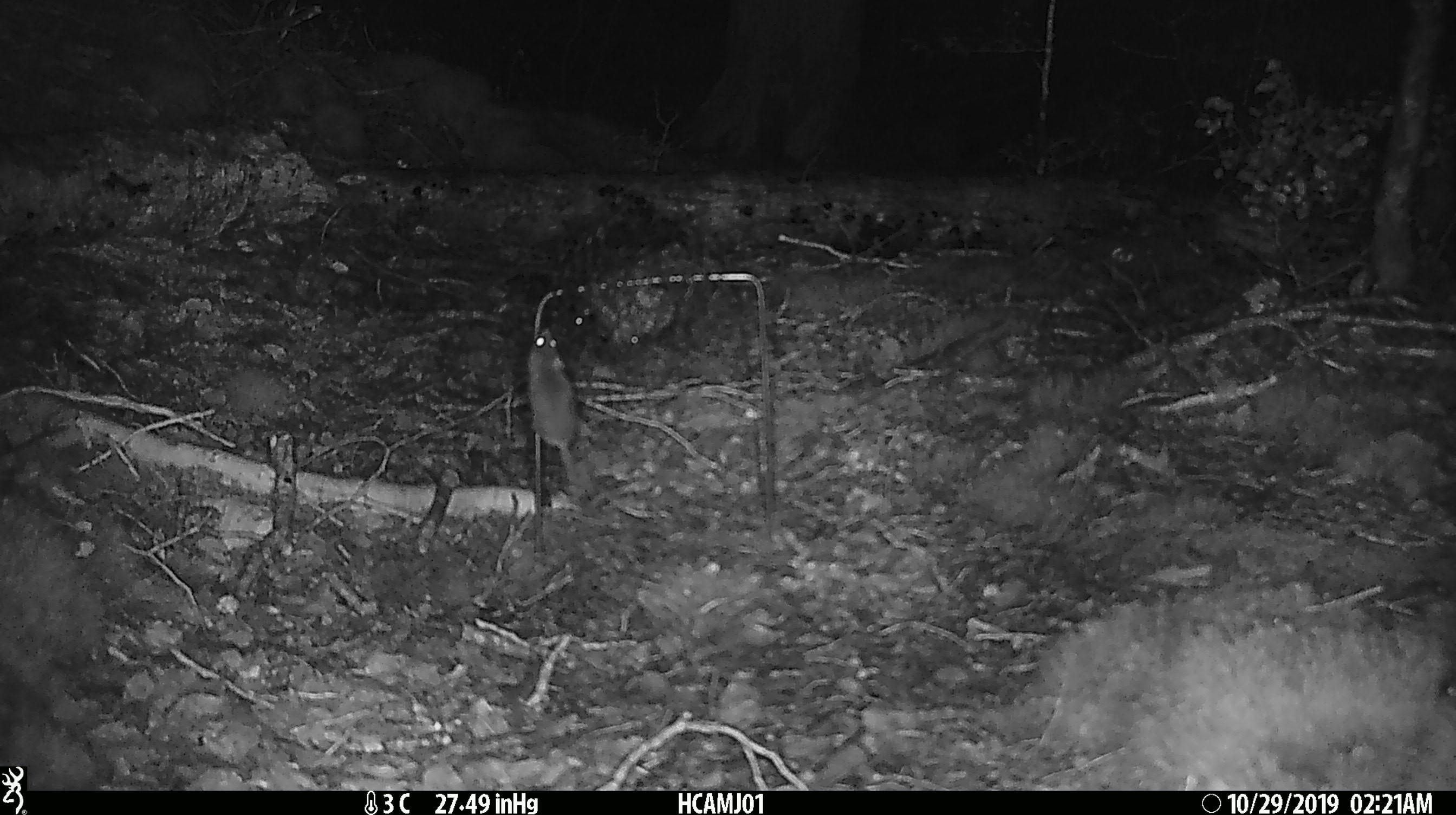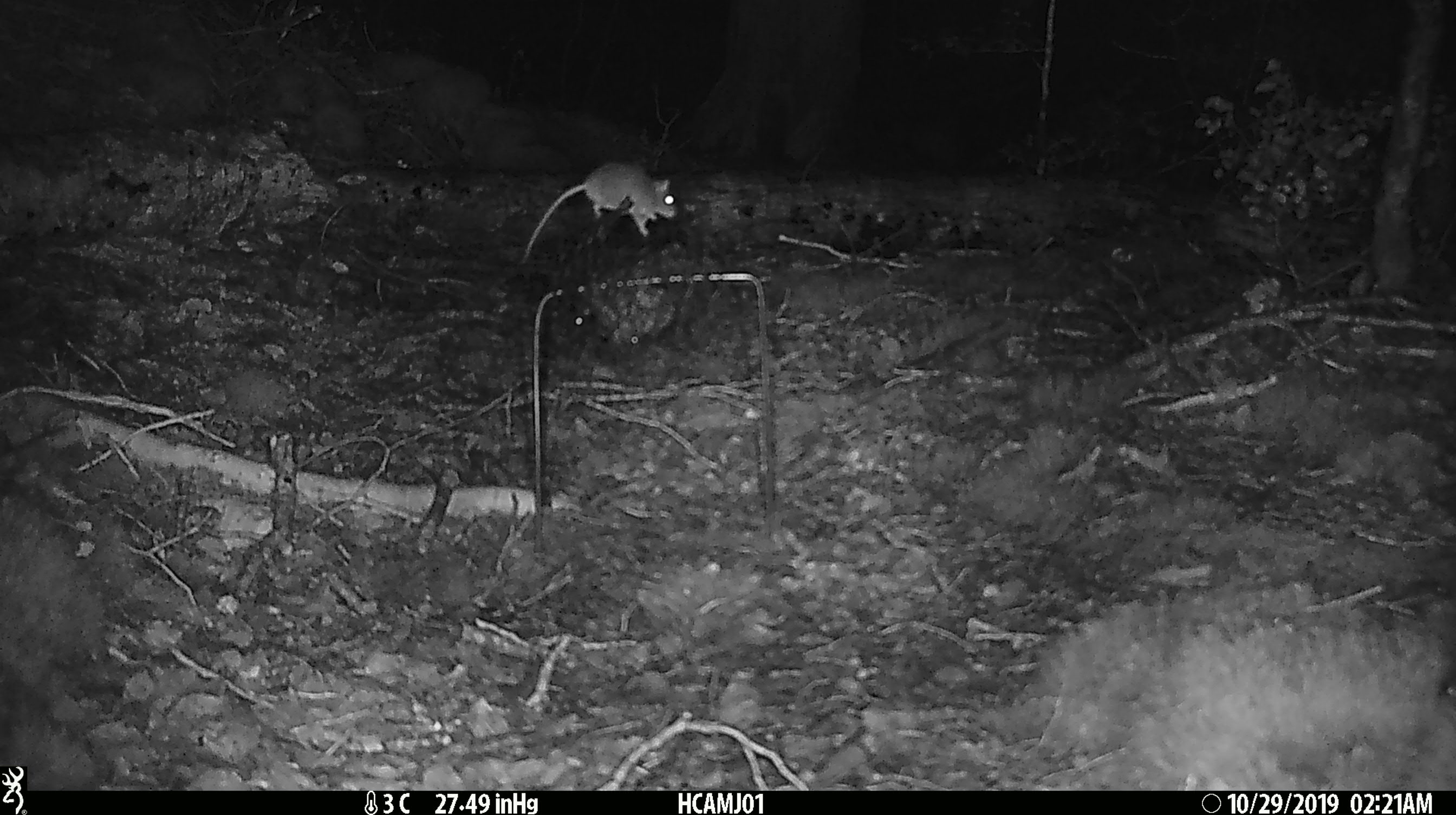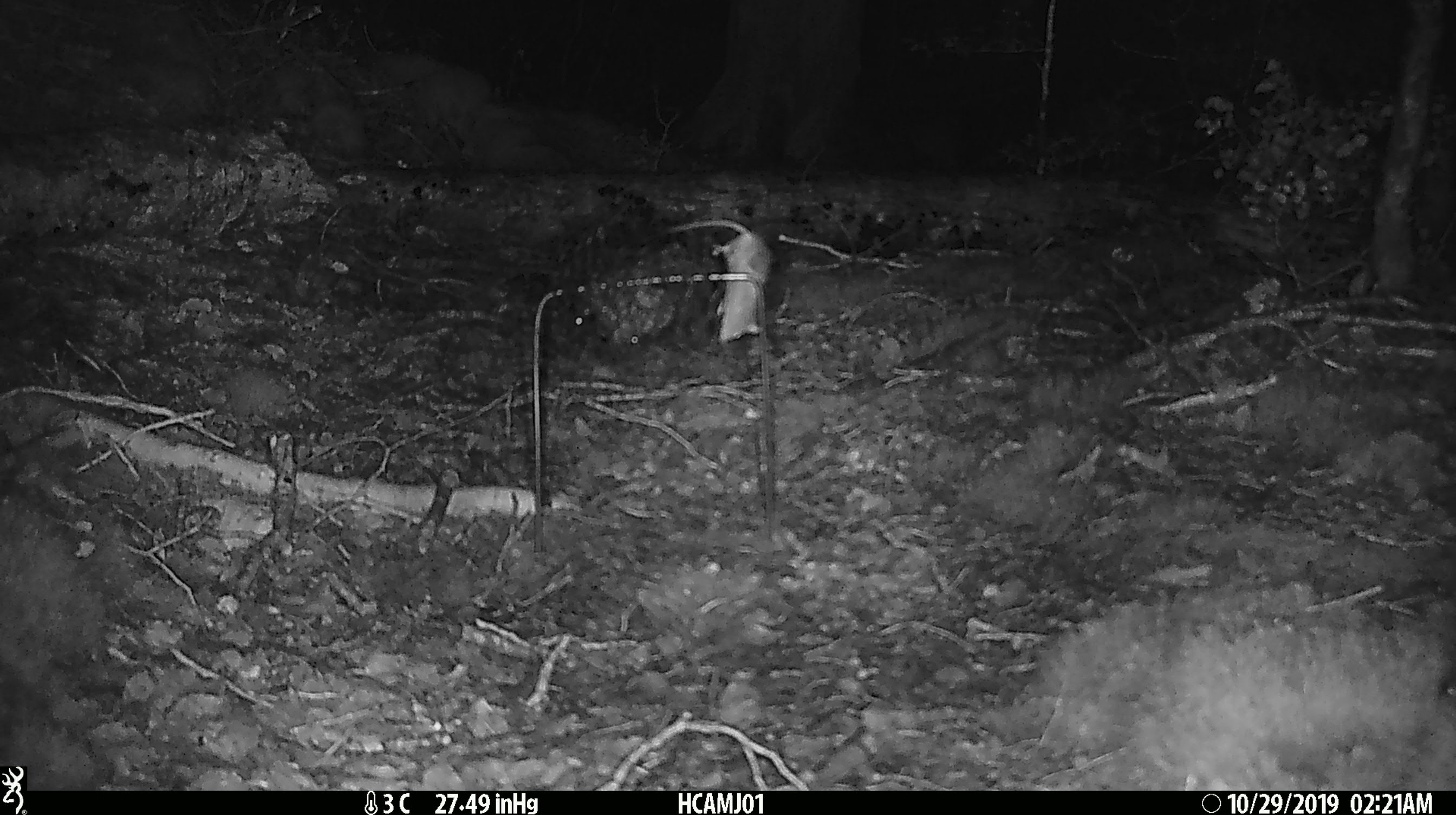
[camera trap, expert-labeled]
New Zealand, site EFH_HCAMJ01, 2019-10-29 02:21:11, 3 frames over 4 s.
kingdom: Animalia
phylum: Chordata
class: Mammalia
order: Rodentia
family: Muridae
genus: Mus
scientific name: Mus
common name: mouse